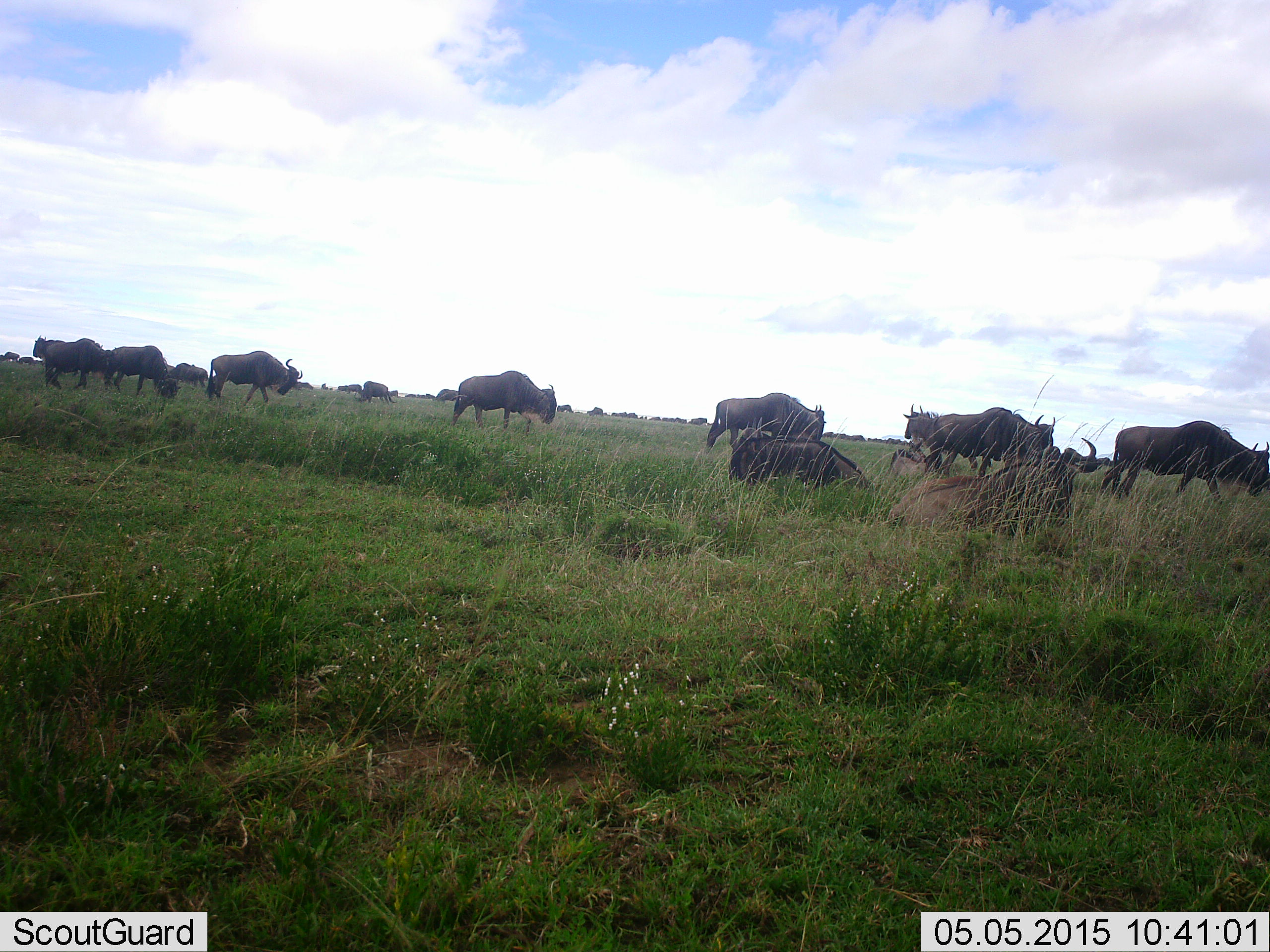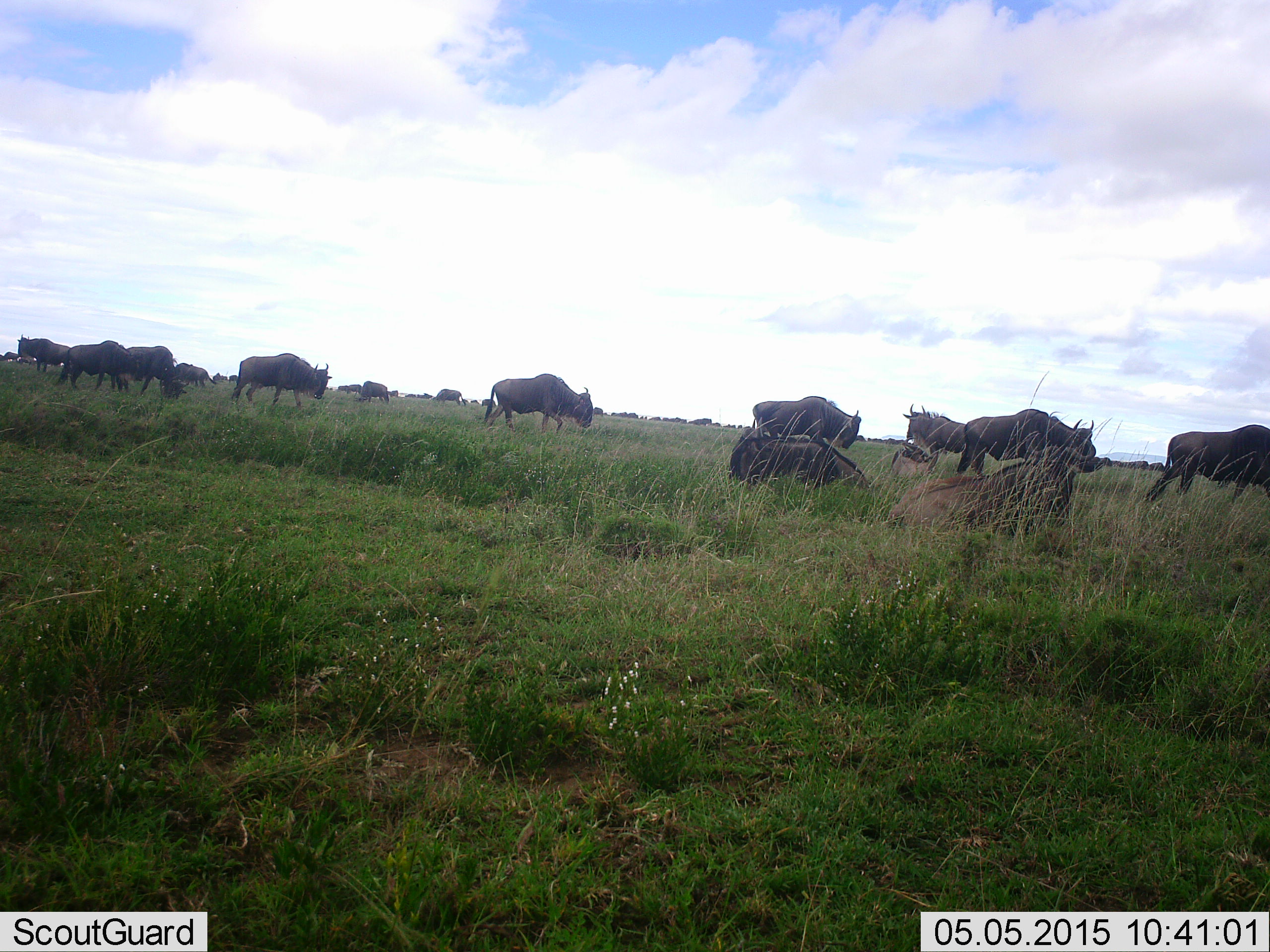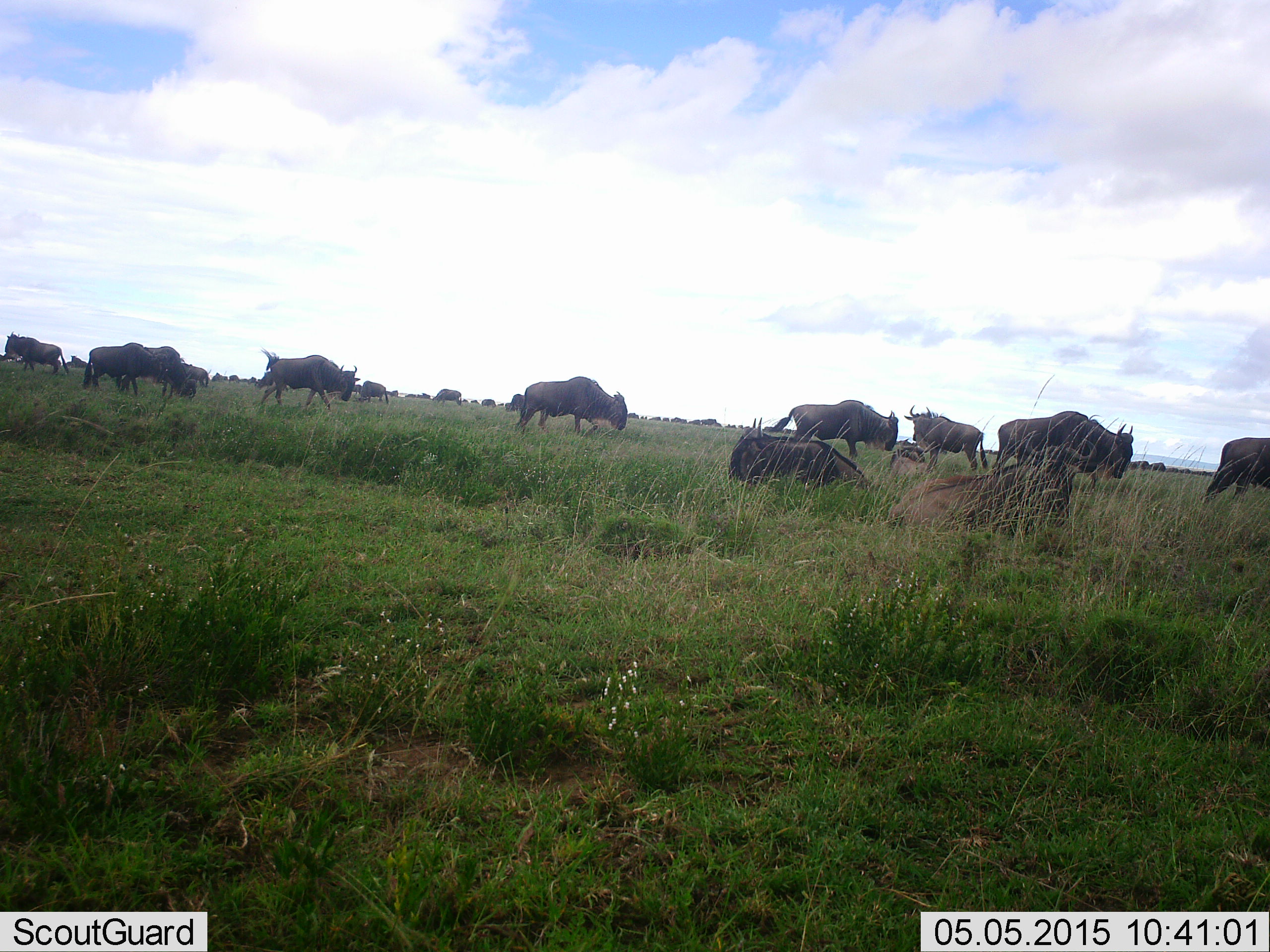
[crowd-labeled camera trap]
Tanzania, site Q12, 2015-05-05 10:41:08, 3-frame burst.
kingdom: Animalia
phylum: Chordata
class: Mammalia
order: Artiodactyla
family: Bovidae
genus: Connochaetes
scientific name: Connochaetes taurinus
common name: blue wildebeest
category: wildebeest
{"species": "wildebeest (blue wildebeest) (Connochaetes taurinus)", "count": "11-50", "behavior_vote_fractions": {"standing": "60%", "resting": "50%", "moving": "50%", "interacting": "0%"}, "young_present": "0%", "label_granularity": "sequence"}